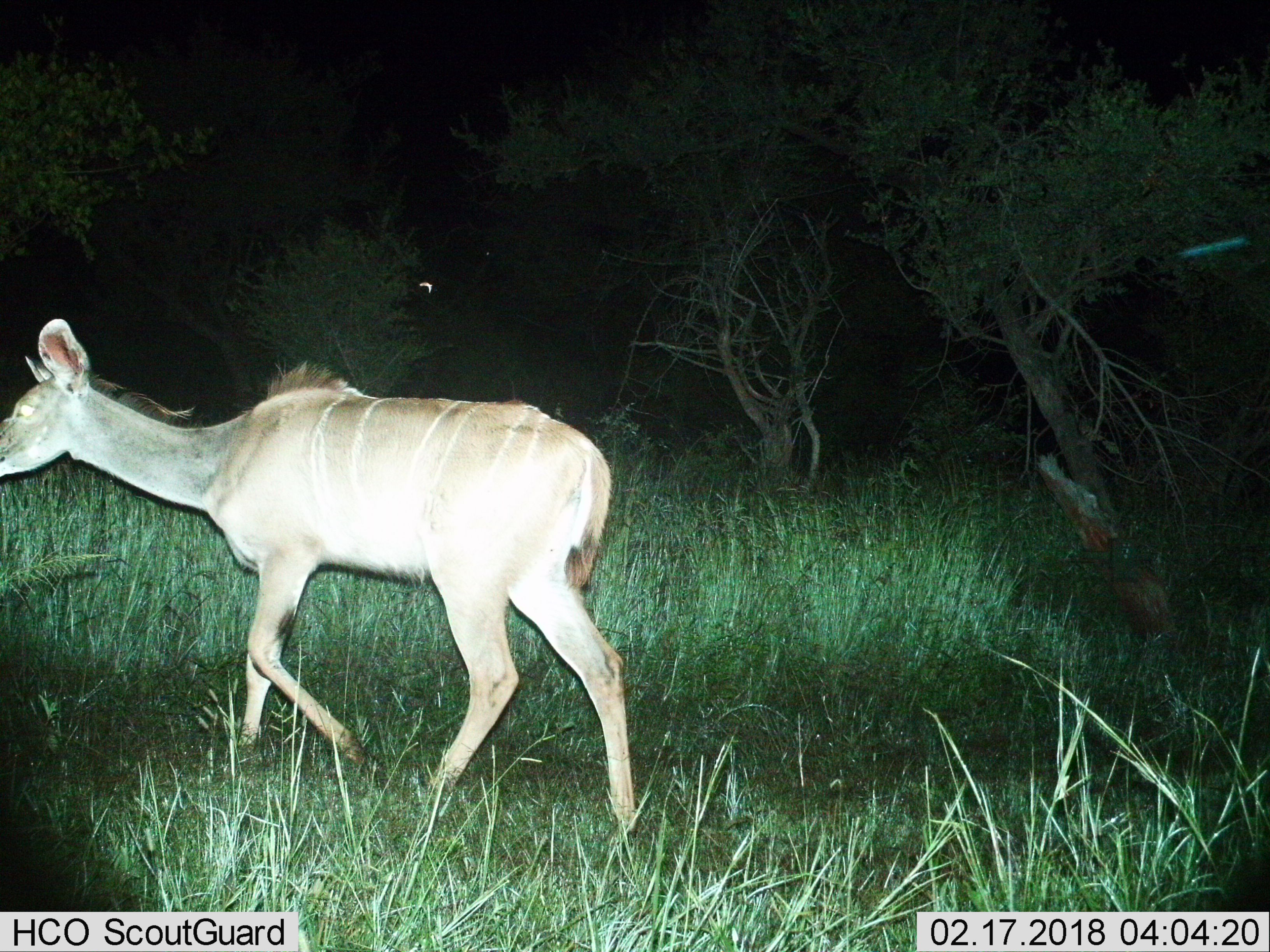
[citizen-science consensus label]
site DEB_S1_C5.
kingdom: Animalia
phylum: Chordata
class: Mammalia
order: Artiodactyla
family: Bovidae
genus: Tragelaphus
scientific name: Tragelaphus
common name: kudu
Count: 1.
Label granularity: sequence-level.